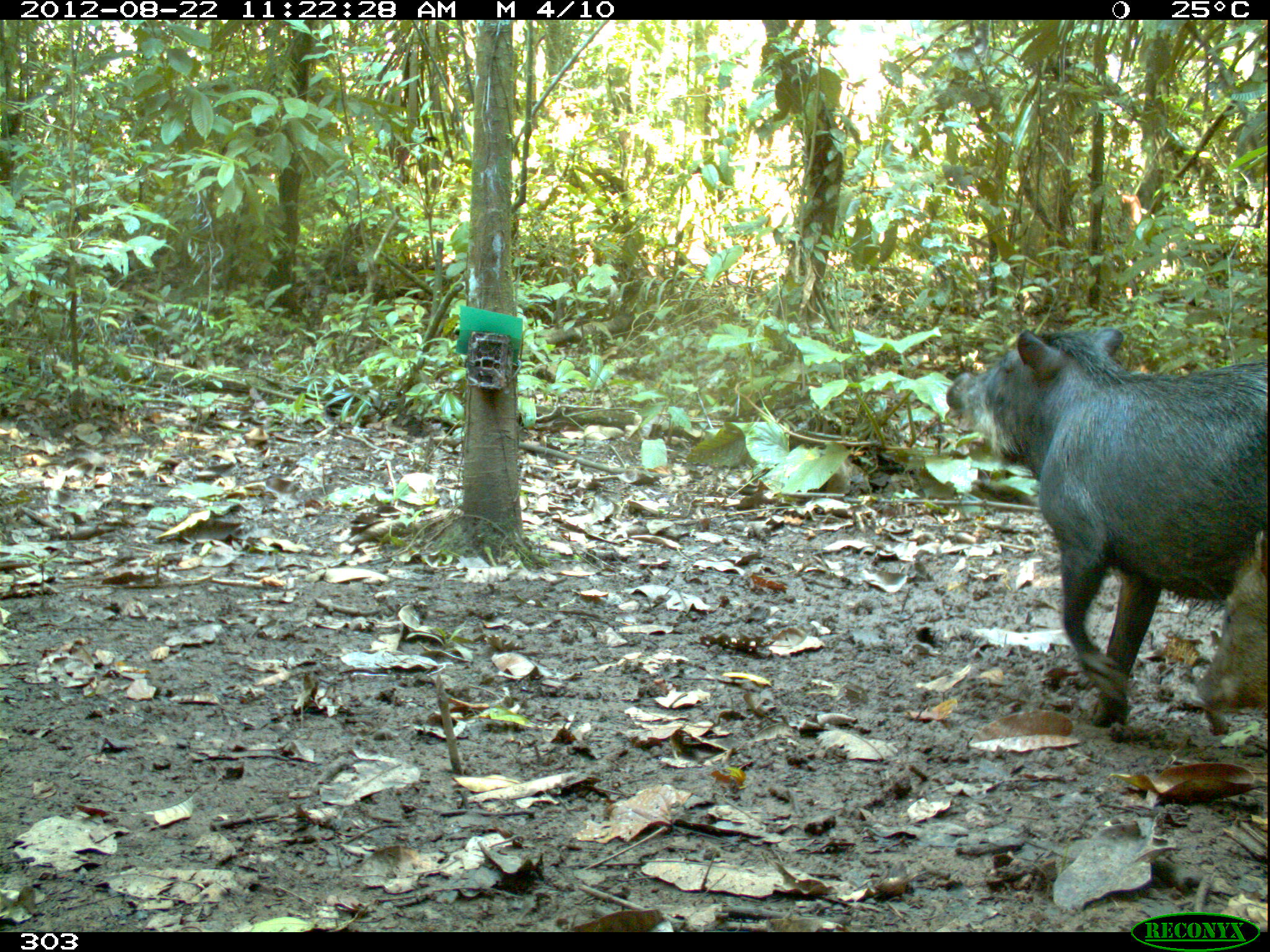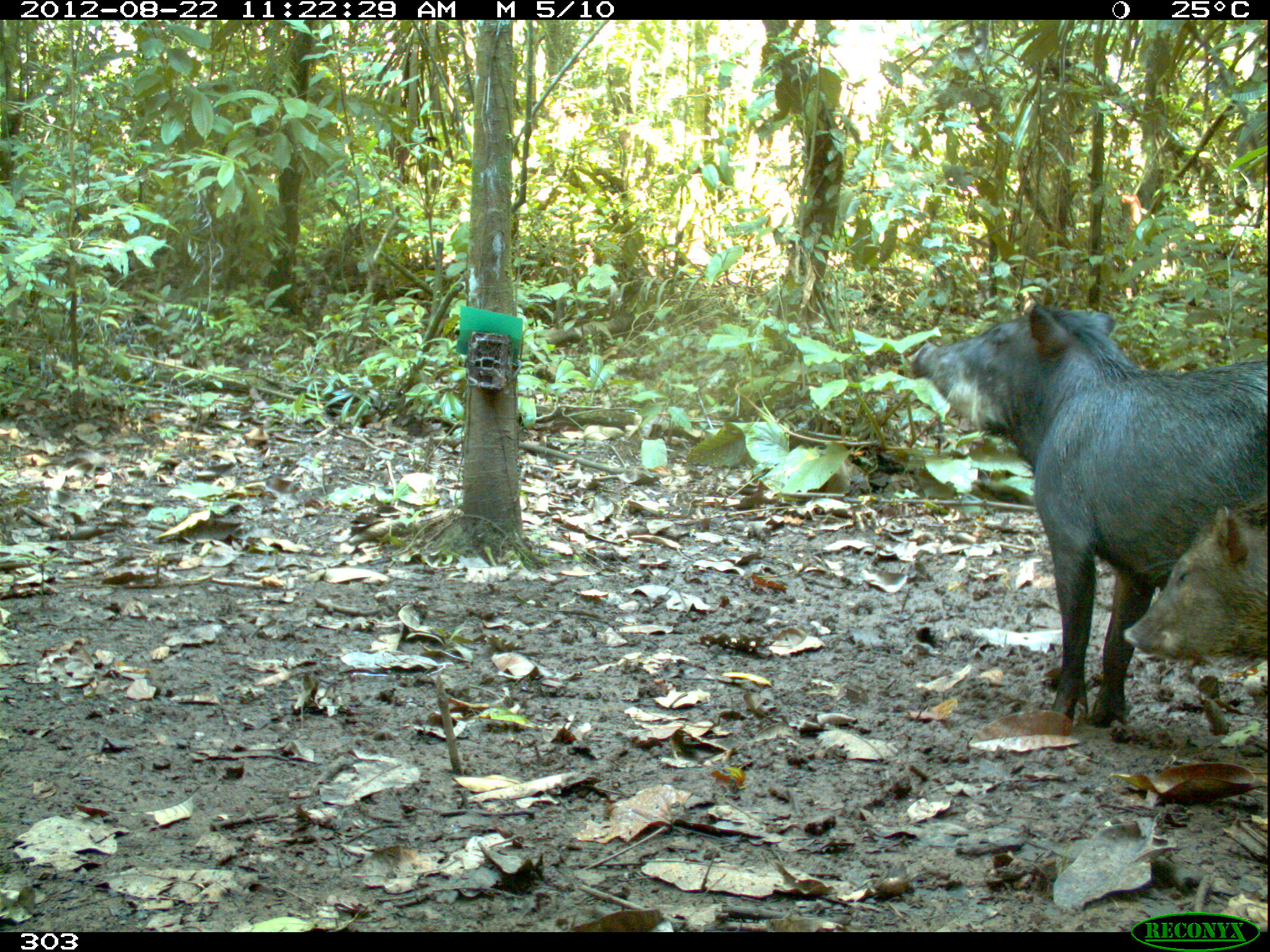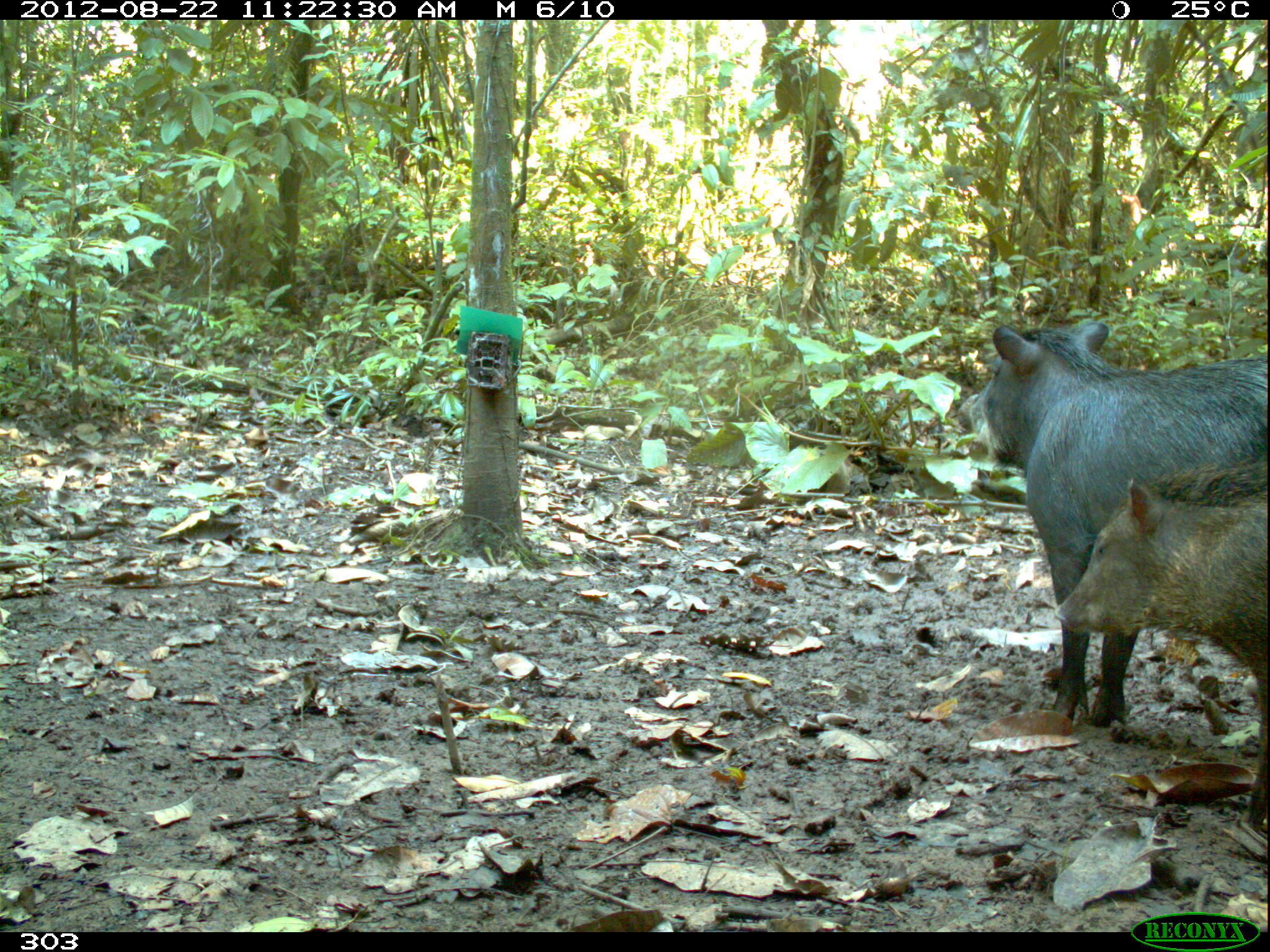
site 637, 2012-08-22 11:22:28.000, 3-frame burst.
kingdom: Animalia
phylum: Chordata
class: Mammalia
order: Artiodactyla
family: Tayassuidae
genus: Tayassu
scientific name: Tayassu pecari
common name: white-lipped peccary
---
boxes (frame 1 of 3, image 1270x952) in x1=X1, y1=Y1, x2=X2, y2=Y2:
tayassu pecari: x1=946, y1=319, x2=1264, y2=725; x1=1188, y1=532, x2=1264, y2=716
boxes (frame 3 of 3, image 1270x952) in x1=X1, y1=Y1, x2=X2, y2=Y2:
tayassu pecari: x1=957, y1=319, x2=1267, y2=724; x1=1051, y1=458, x2=1269, y2=832